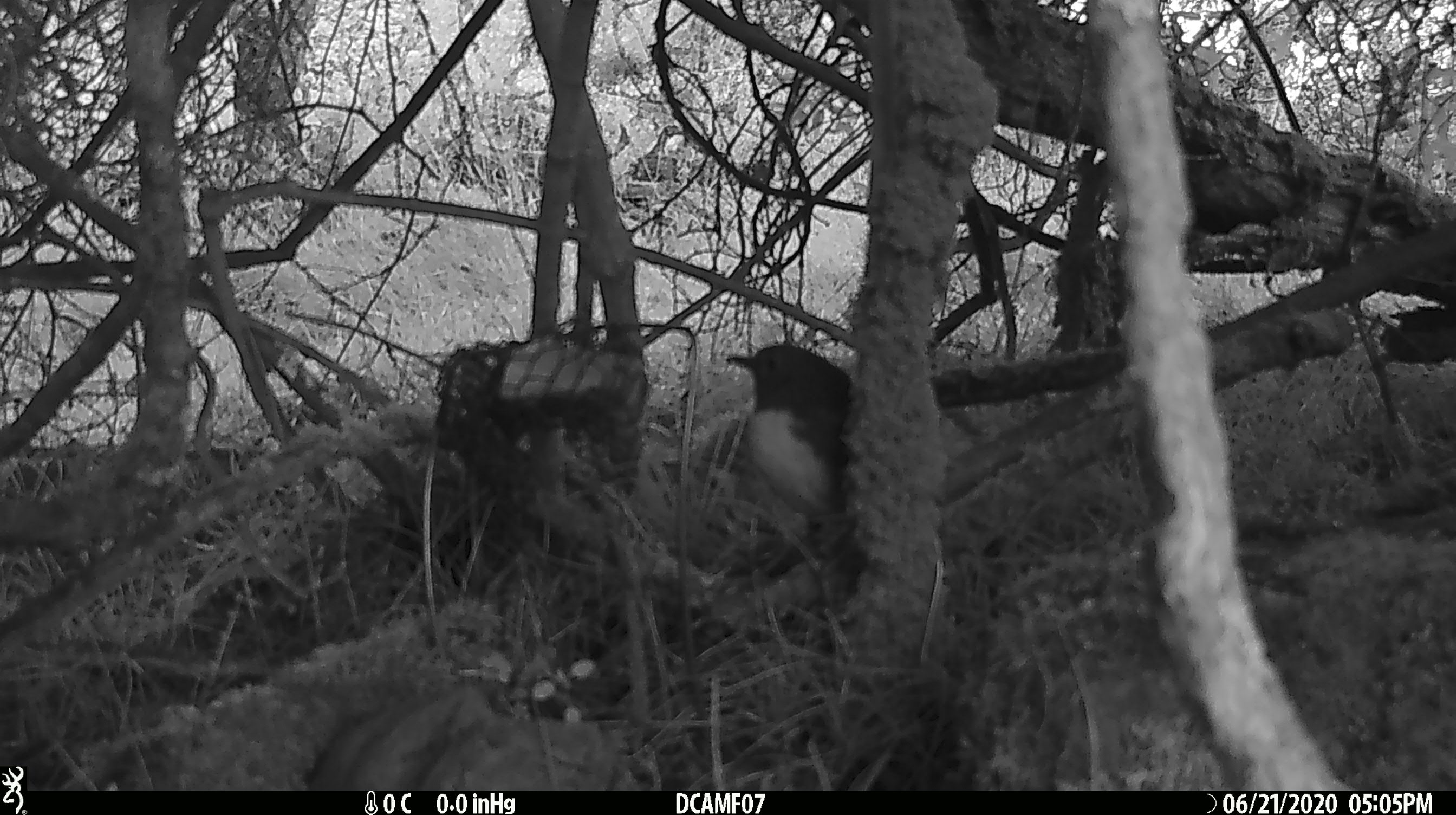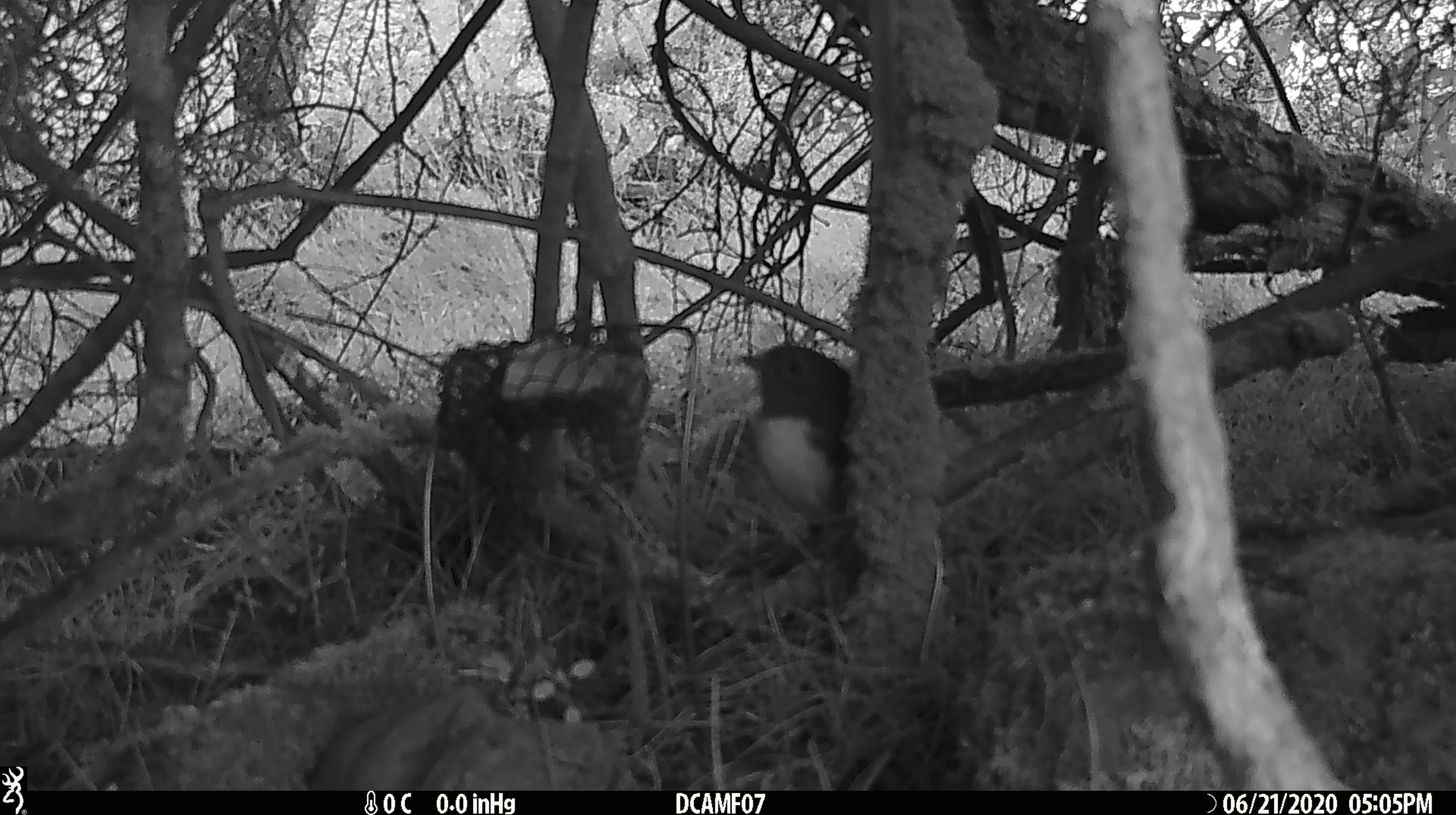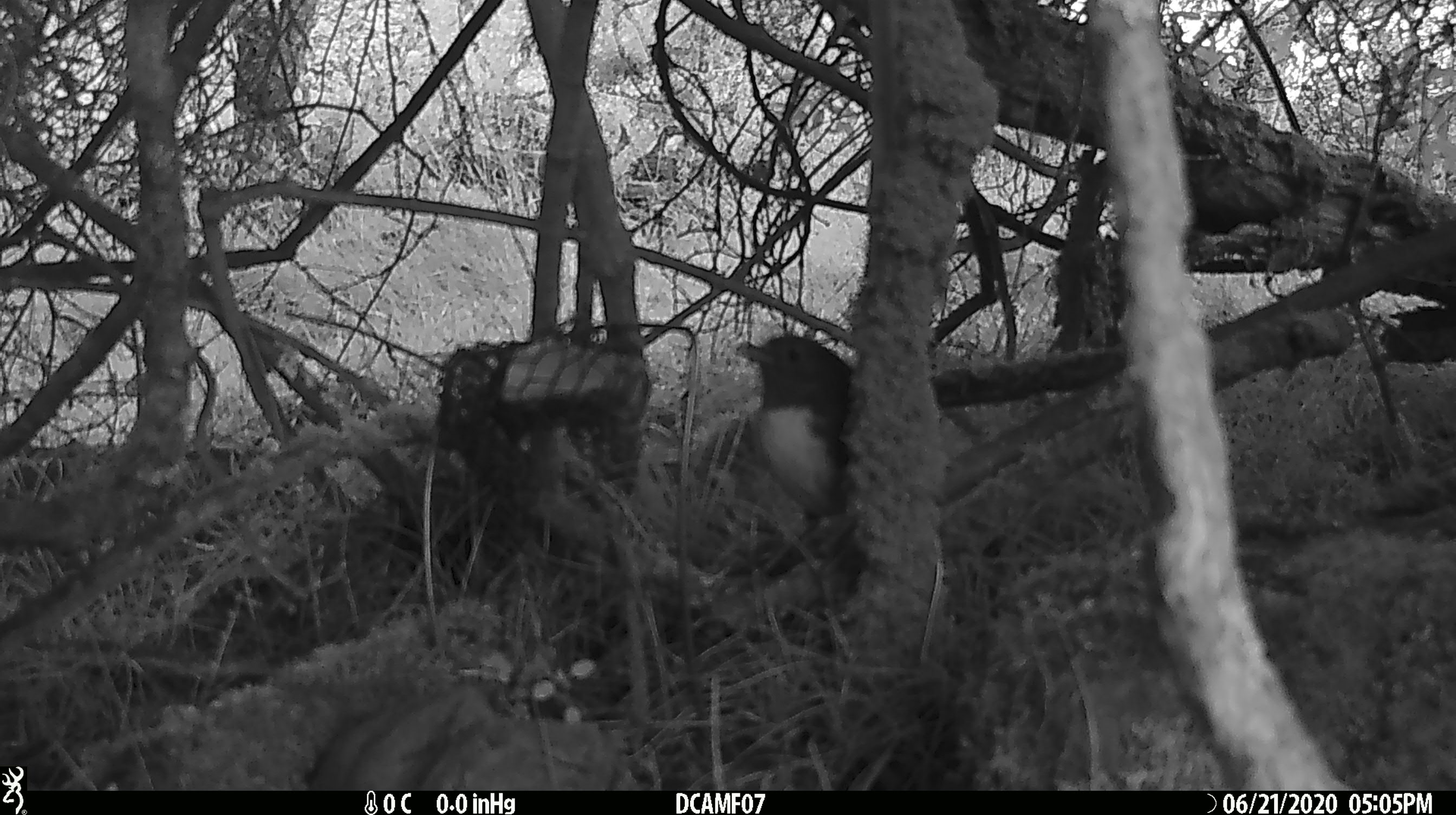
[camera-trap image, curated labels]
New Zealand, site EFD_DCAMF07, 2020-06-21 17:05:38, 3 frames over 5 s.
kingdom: Animalia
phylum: Chordata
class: Aves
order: Passeriformes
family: Petroicidae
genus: Petroica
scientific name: Petroica australis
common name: new zealand robin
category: robin